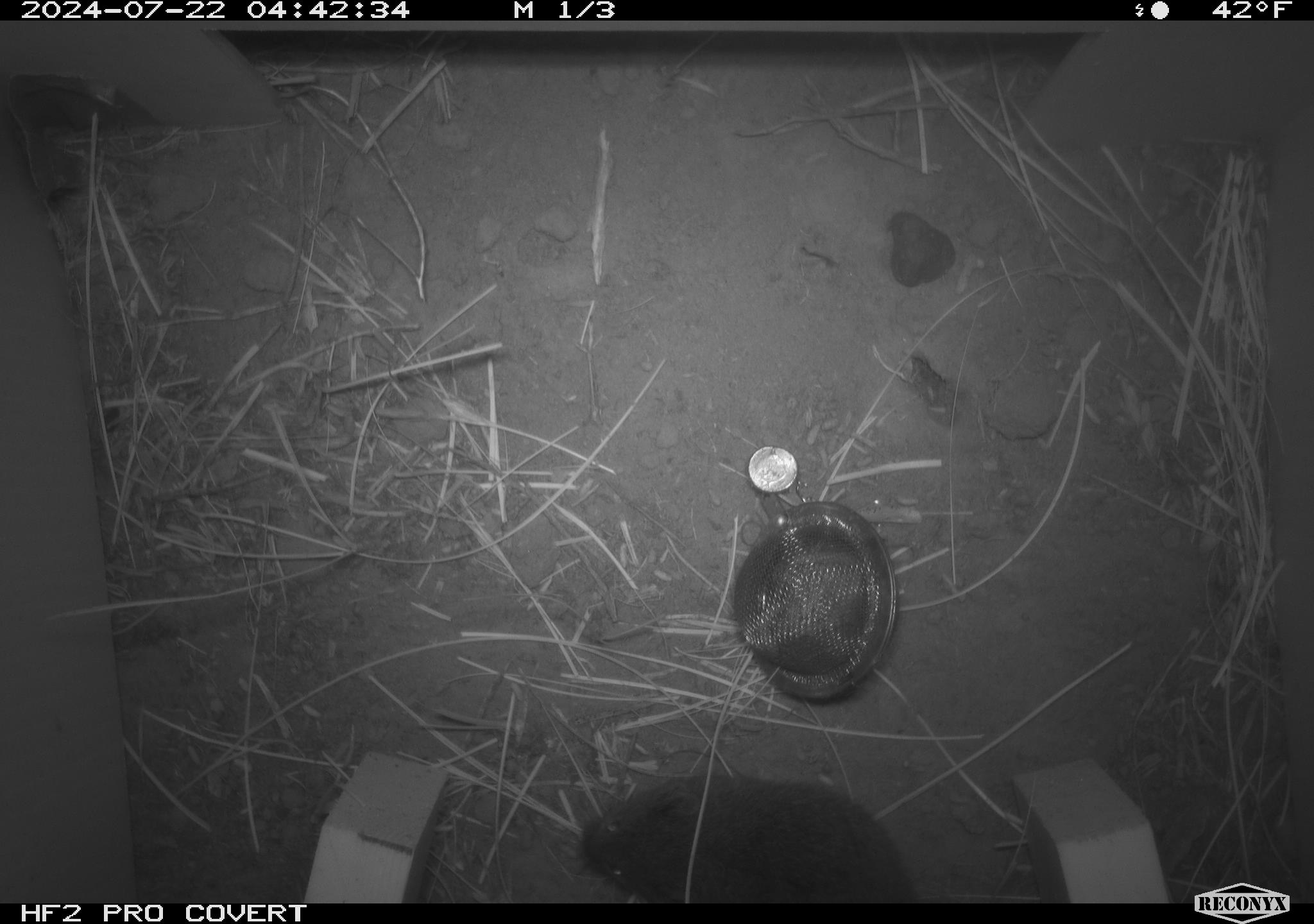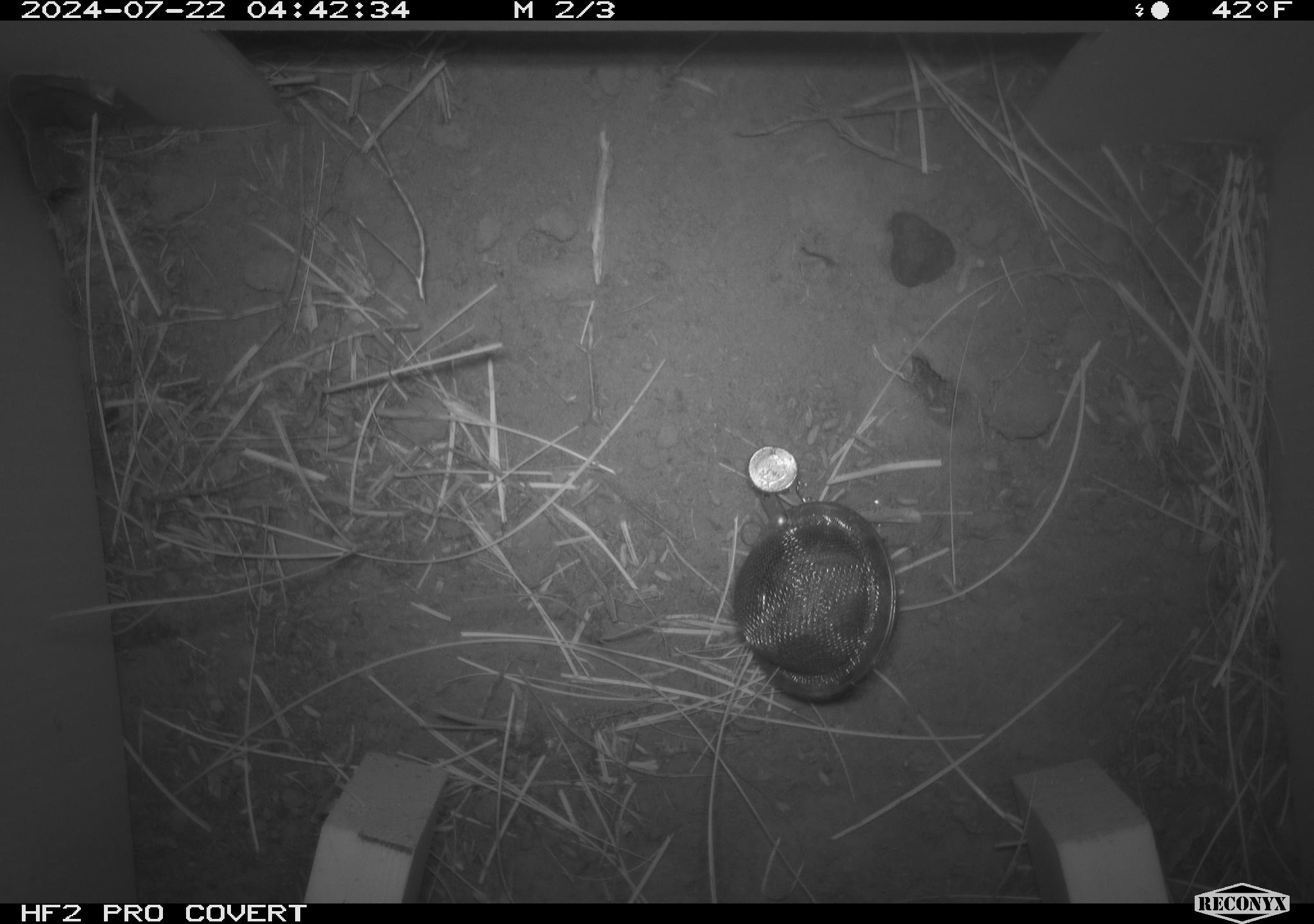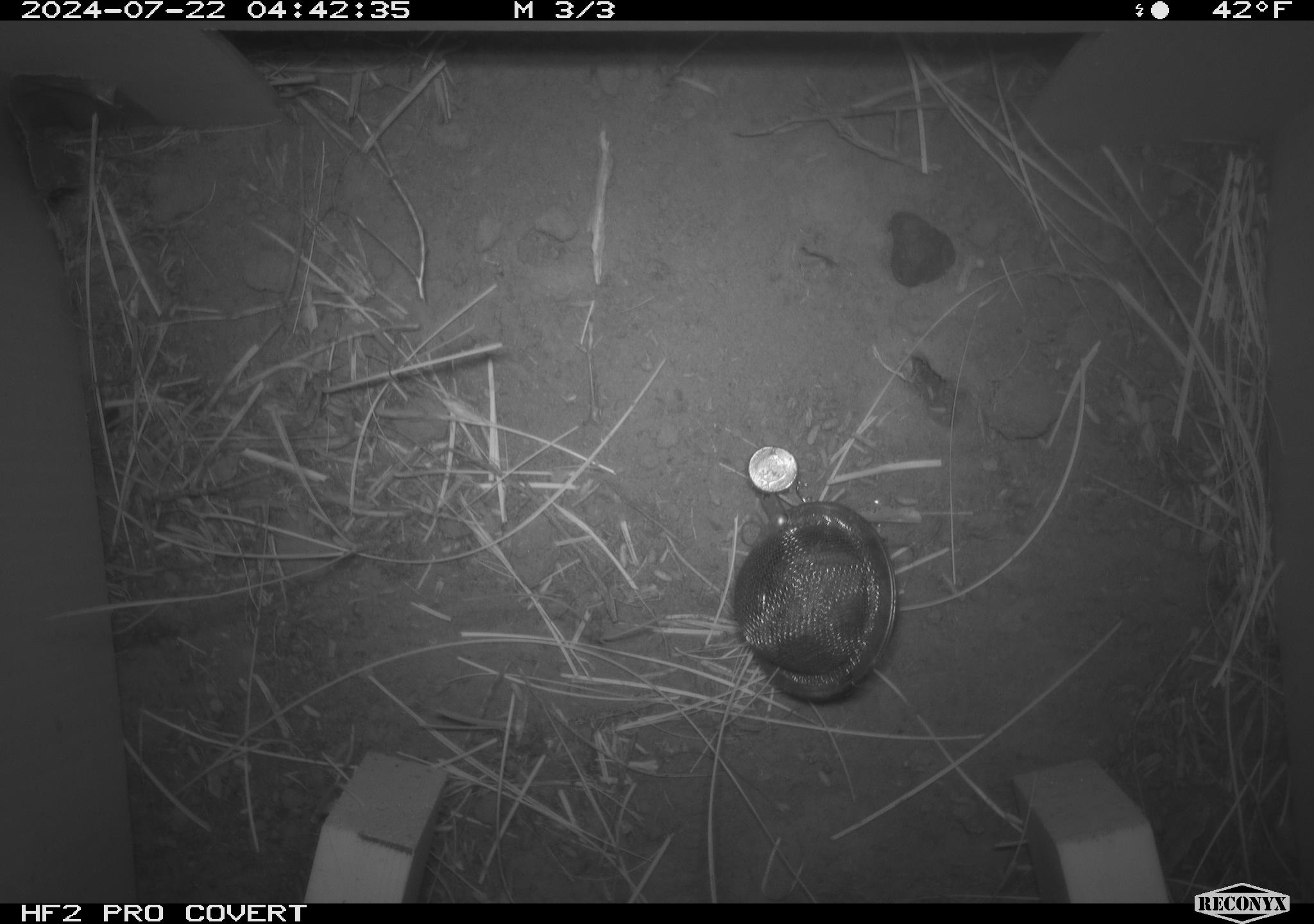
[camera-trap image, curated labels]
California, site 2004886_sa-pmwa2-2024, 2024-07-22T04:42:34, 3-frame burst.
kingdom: Animalia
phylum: Chordata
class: Mammalia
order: Rodentia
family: Cricetidae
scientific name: Arvicolinae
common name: voles, lemmings, and muskrats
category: arvicolinae subfamily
Arvicolinae subfamily (voles, lemmings, and muskrats) (Arvicolinae).